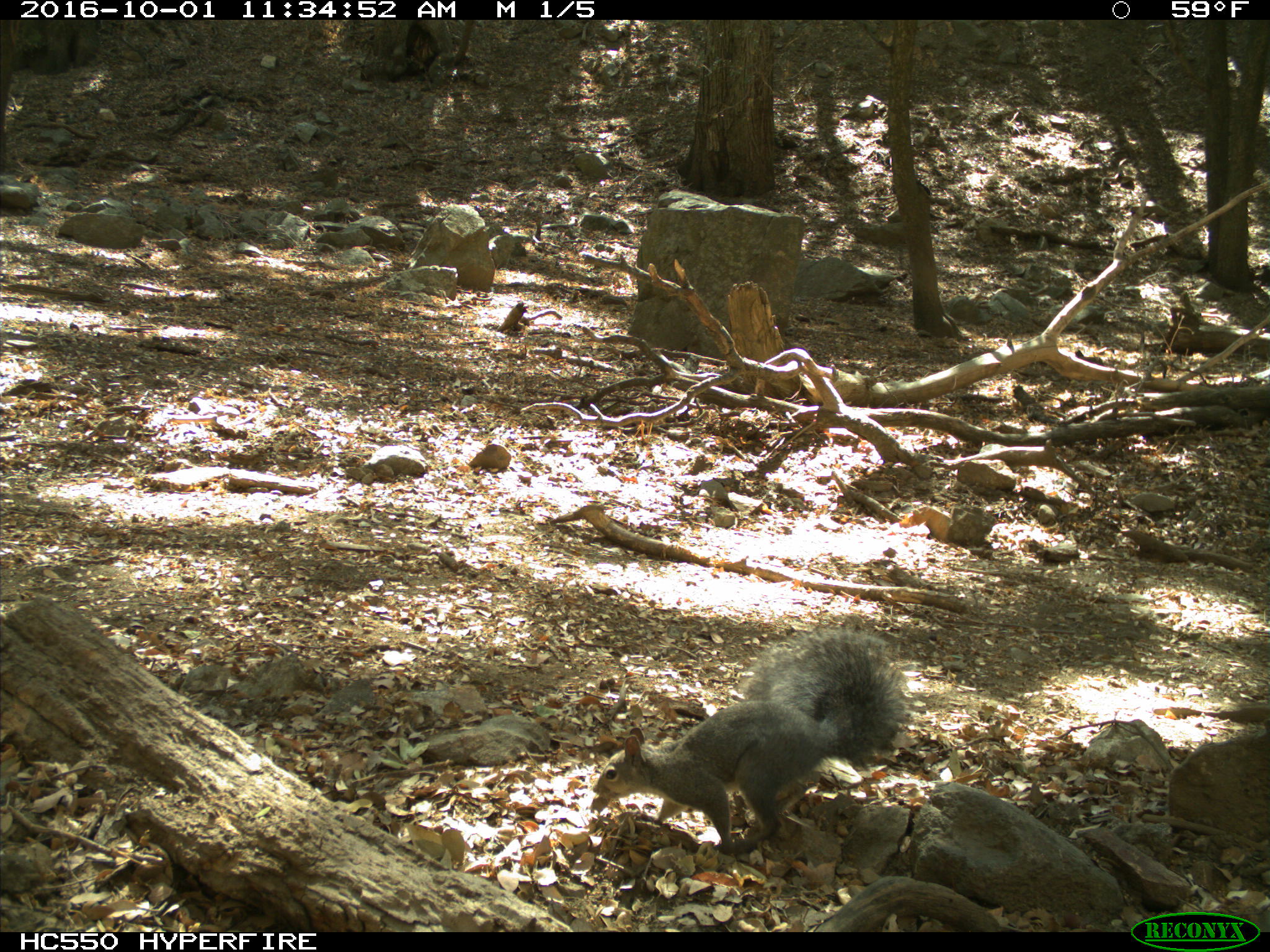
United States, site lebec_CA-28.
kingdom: Animalia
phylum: Chordata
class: Mammalia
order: Rodentia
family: Sciuridae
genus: Sciurus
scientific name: Sciurus carolinensis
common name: eastern gray squirrel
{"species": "Sciurus carolinensis (eastern gray squirrel)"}